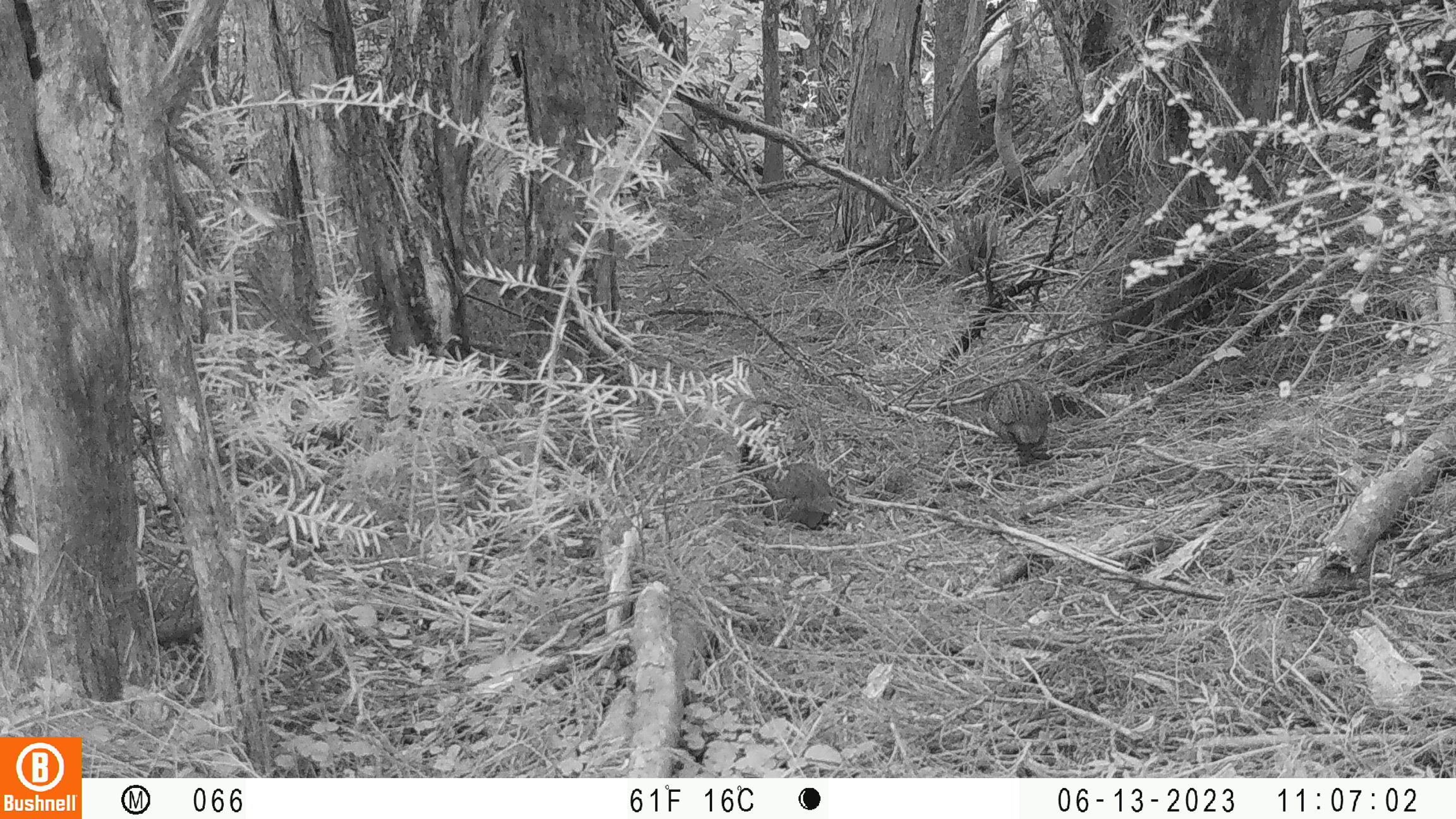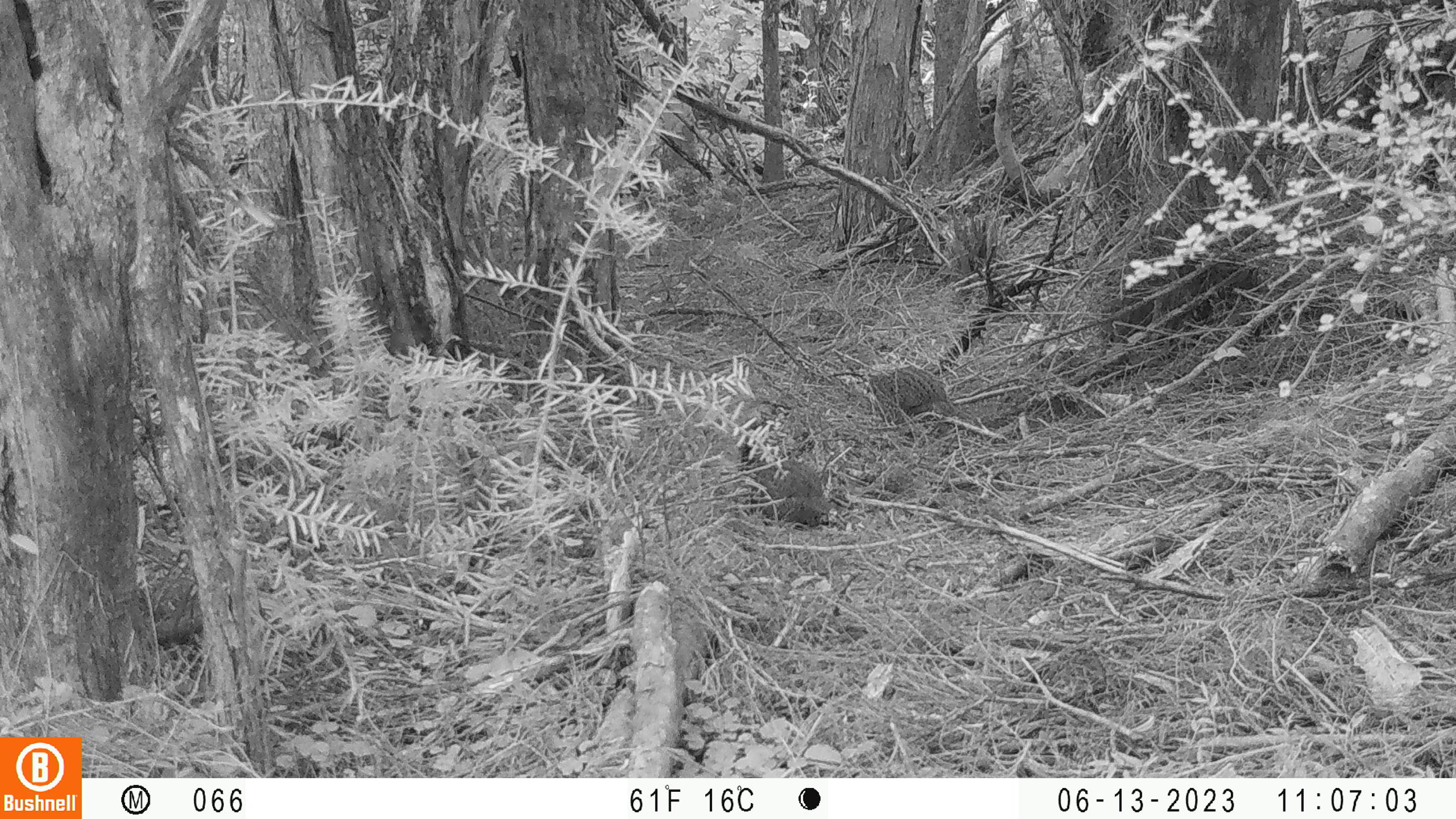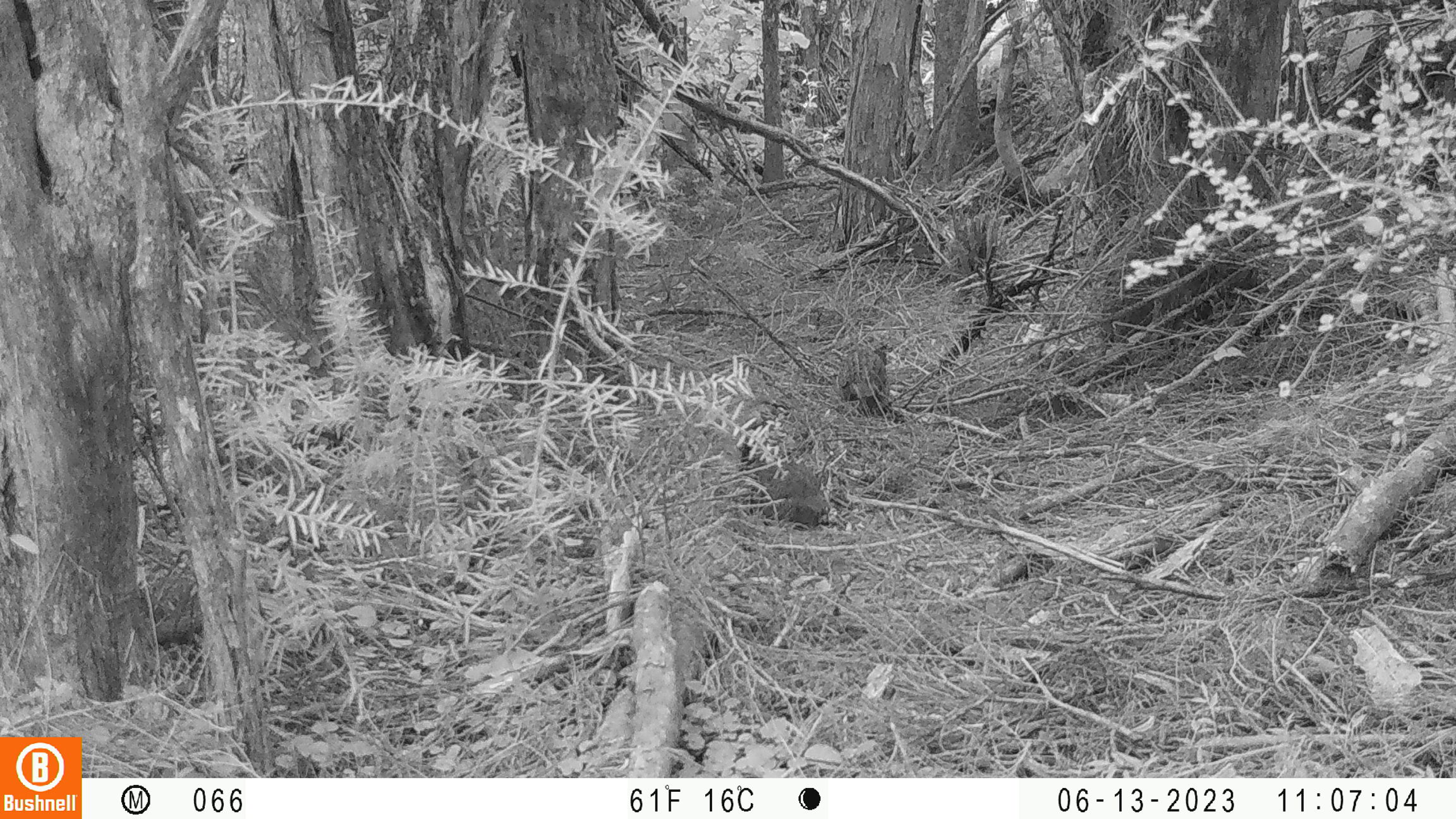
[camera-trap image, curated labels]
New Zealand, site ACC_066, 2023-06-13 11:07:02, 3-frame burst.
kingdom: Animalia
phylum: Chordata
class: Aves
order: Galliformes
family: Phasianidae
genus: Synoicus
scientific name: Synoicus ypsilophorus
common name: brown quail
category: quail brown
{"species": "quail brown (brown quail) (Synoicus ypsilophorus)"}